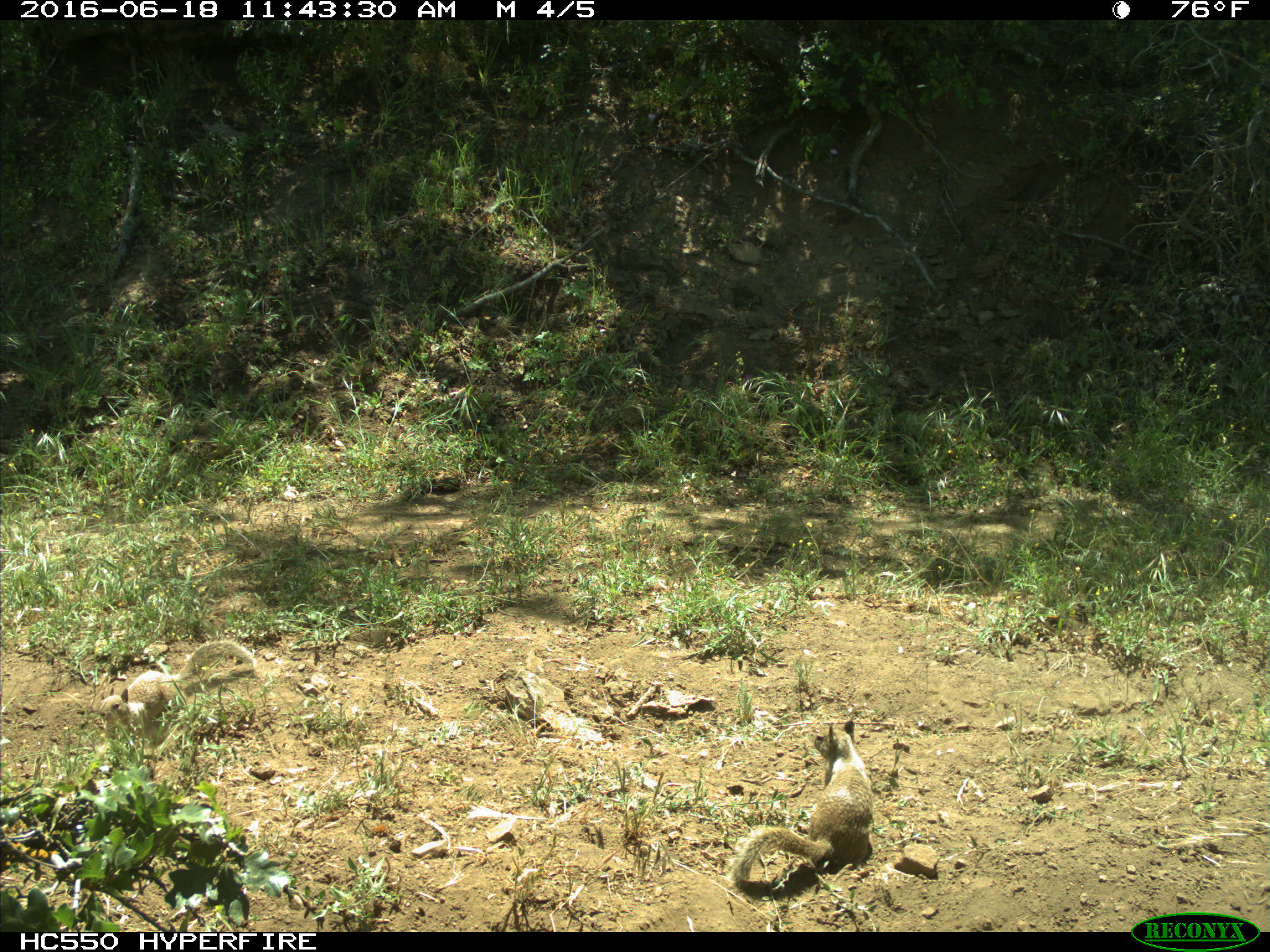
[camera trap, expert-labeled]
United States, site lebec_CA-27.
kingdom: Animalia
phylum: Chordata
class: Mammalia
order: Rodentia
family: Sciuridae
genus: Otospermophilus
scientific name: Otospermophilus beecheyi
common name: california ground squirrel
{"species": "Otospermophilus beecheyi (california ground squirrel)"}